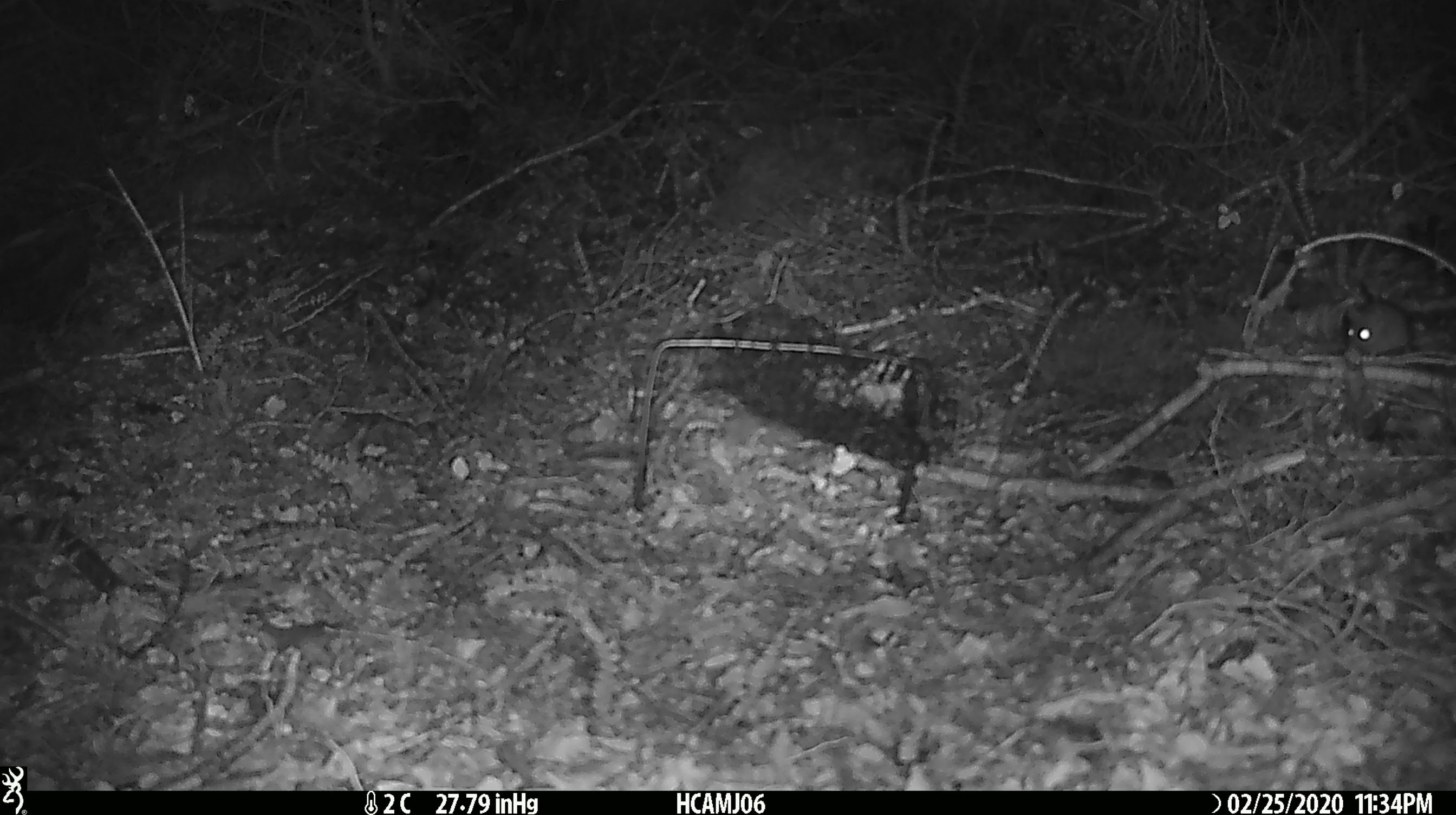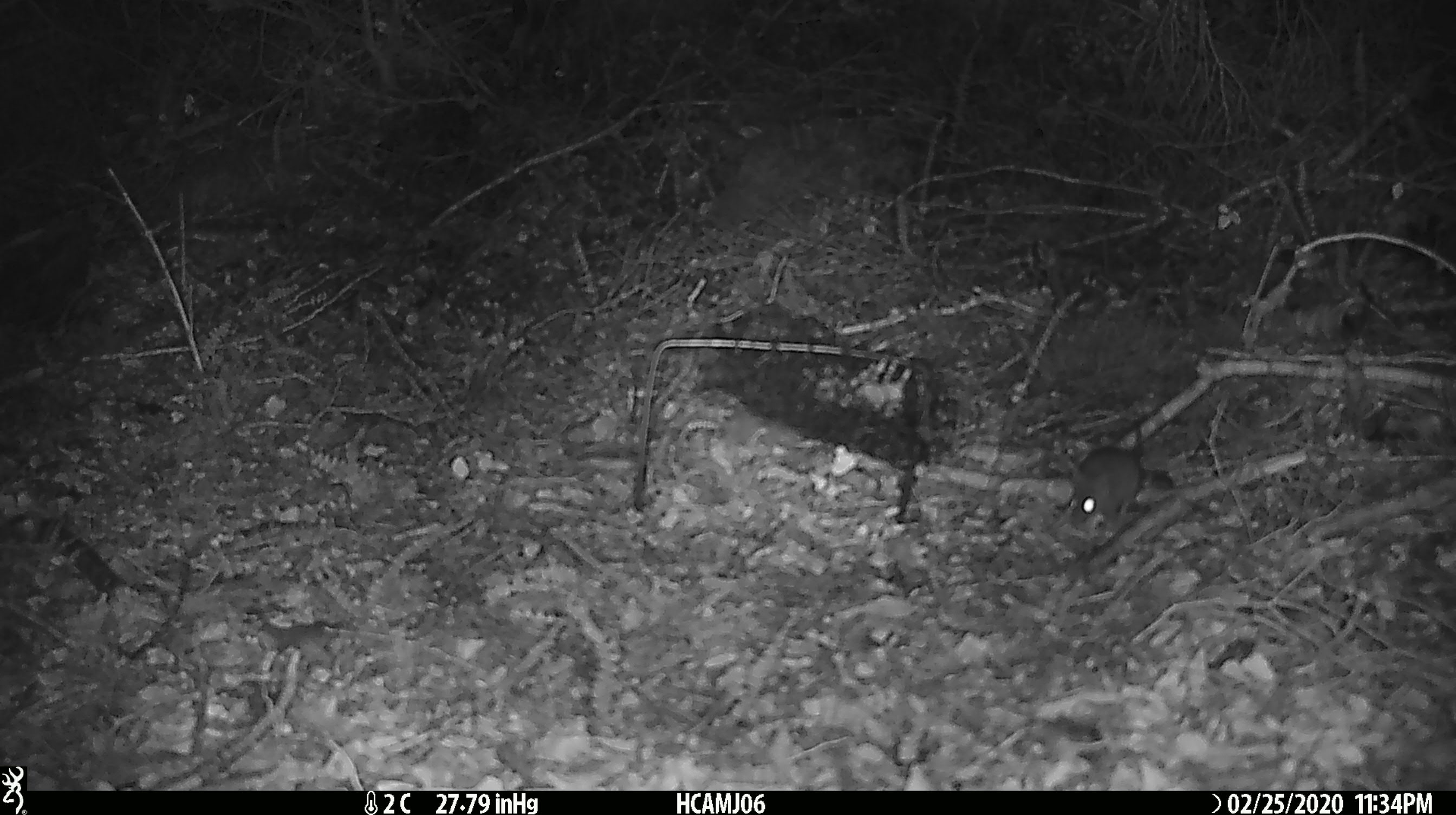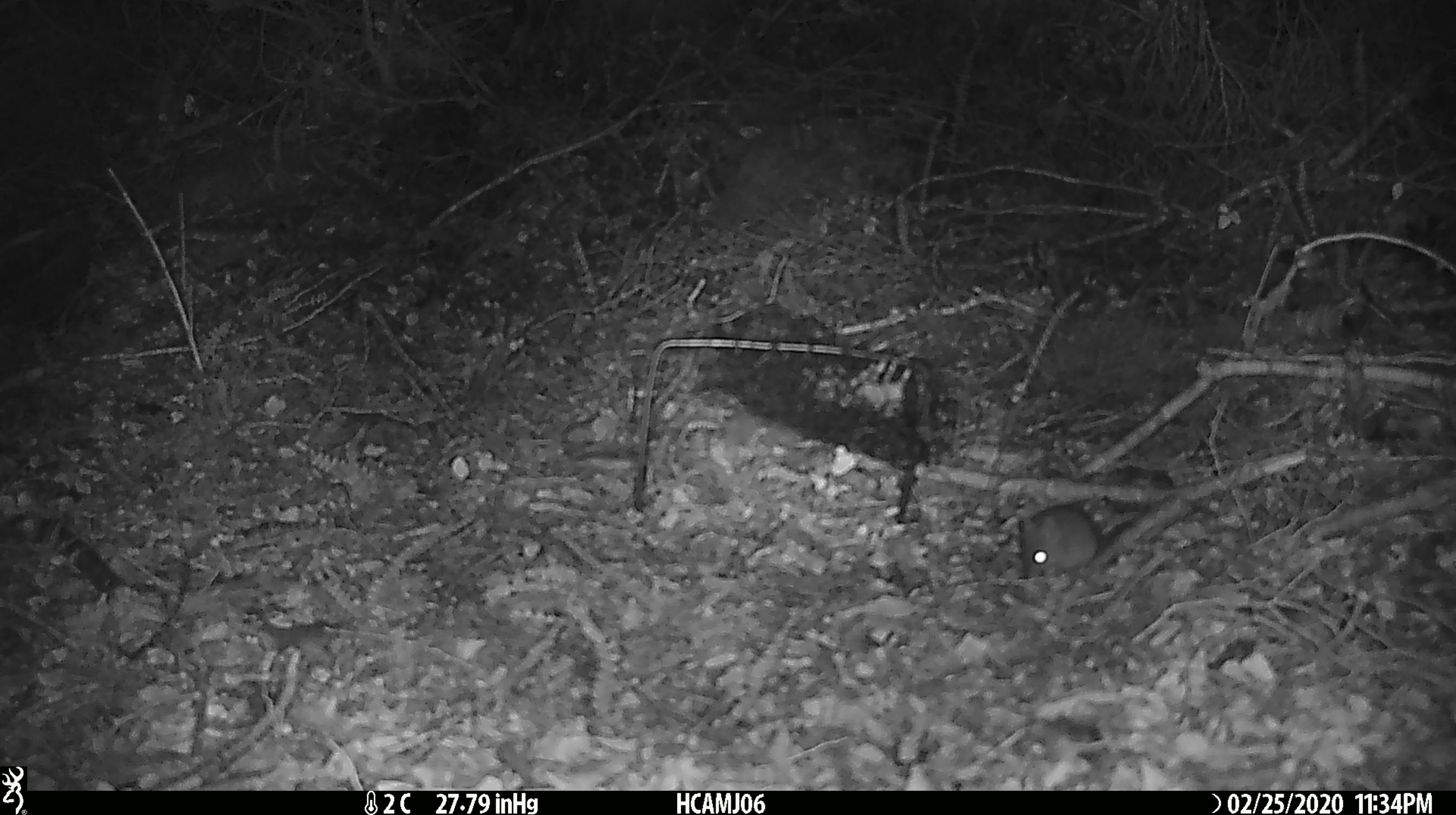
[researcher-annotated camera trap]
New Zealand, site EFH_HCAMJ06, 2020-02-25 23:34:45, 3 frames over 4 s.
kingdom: Animalia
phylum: Chordata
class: Mammalia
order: Rodentia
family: Muridae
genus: Mus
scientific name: Mus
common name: mouse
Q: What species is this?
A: Mouse (Mus).